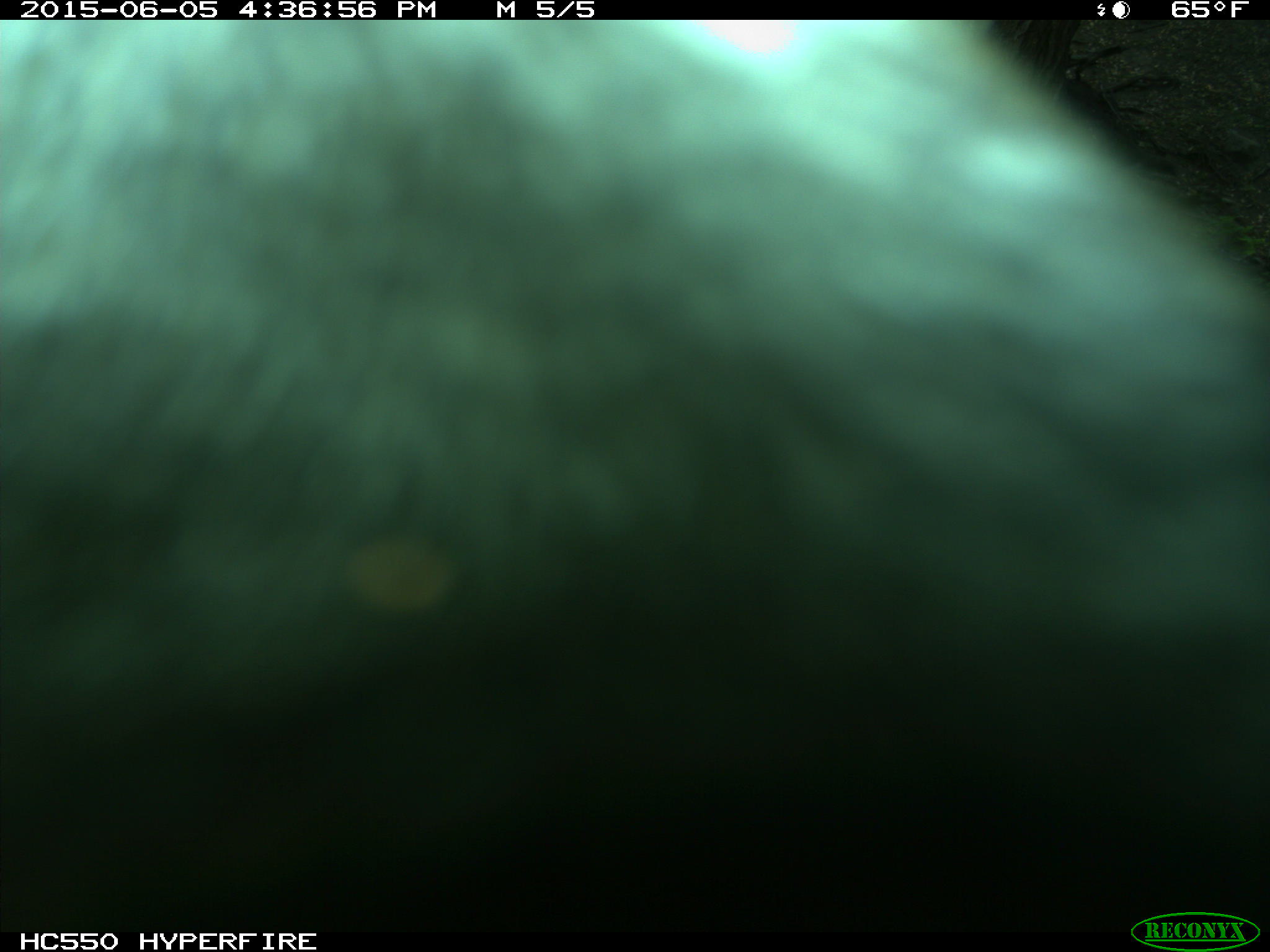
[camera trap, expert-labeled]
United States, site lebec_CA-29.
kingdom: Animalia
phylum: Chordata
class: Mammalia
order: Artiodactyla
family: Bovidae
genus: Bos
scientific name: Bos taurus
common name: domestic cow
Bos taurus (domestic cow).